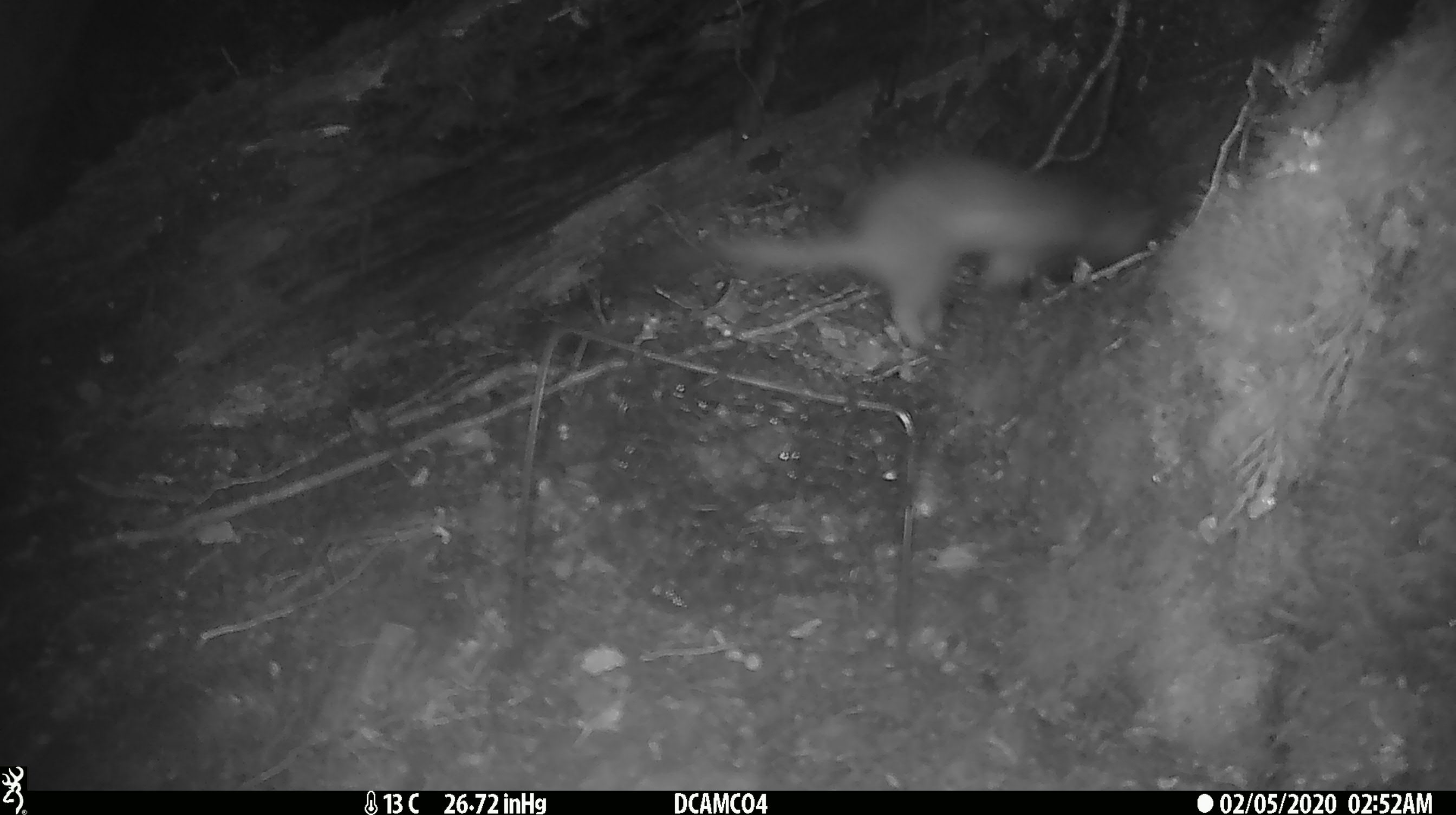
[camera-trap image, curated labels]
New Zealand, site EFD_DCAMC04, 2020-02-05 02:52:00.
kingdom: Animalia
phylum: Chordata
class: Mammalia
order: Carnivora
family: Mustelidae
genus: Mustela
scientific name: Mustela erminea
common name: stoat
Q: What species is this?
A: Stoat (Mustela erminea).